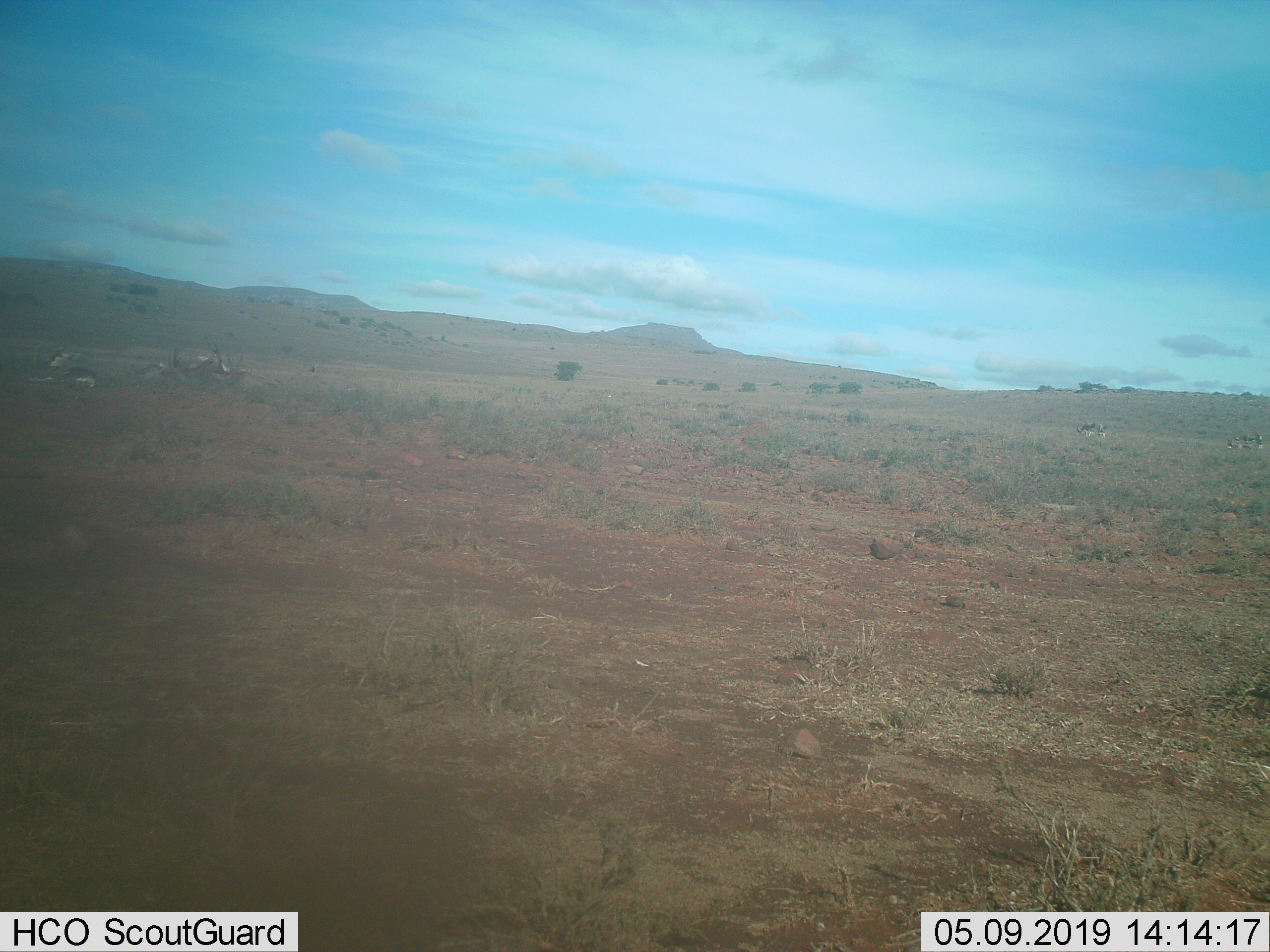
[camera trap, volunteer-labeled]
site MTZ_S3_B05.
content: unidentified animal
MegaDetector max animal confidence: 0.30